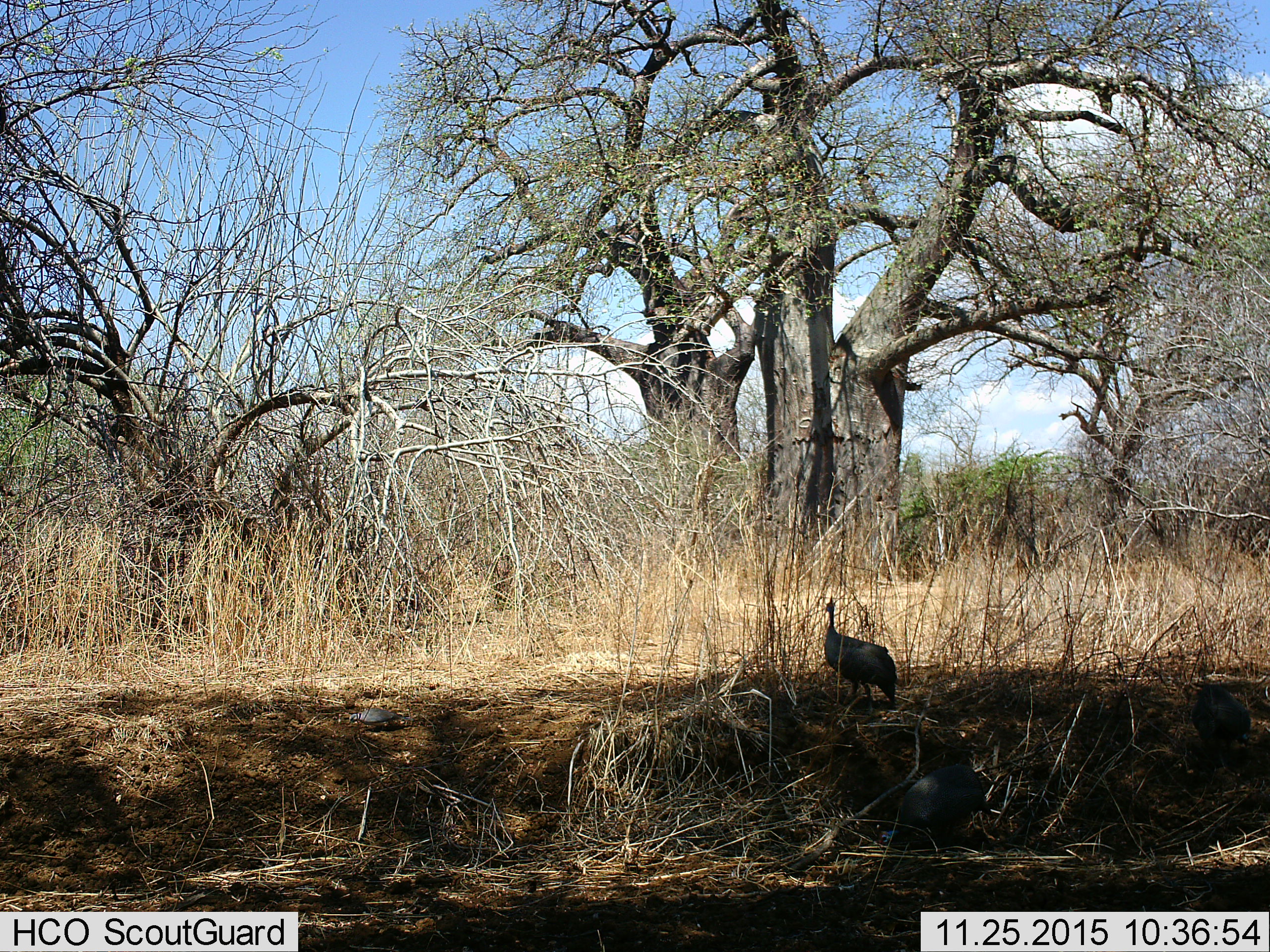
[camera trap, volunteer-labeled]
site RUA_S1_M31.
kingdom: Animalia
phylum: Chordata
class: Aves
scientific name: Aves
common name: bird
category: birdother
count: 1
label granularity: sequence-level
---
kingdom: Animalia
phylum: Chordata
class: Aves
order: Galliformes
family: Numididae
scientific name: Numididae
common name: guineafowl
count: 2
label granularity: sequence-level